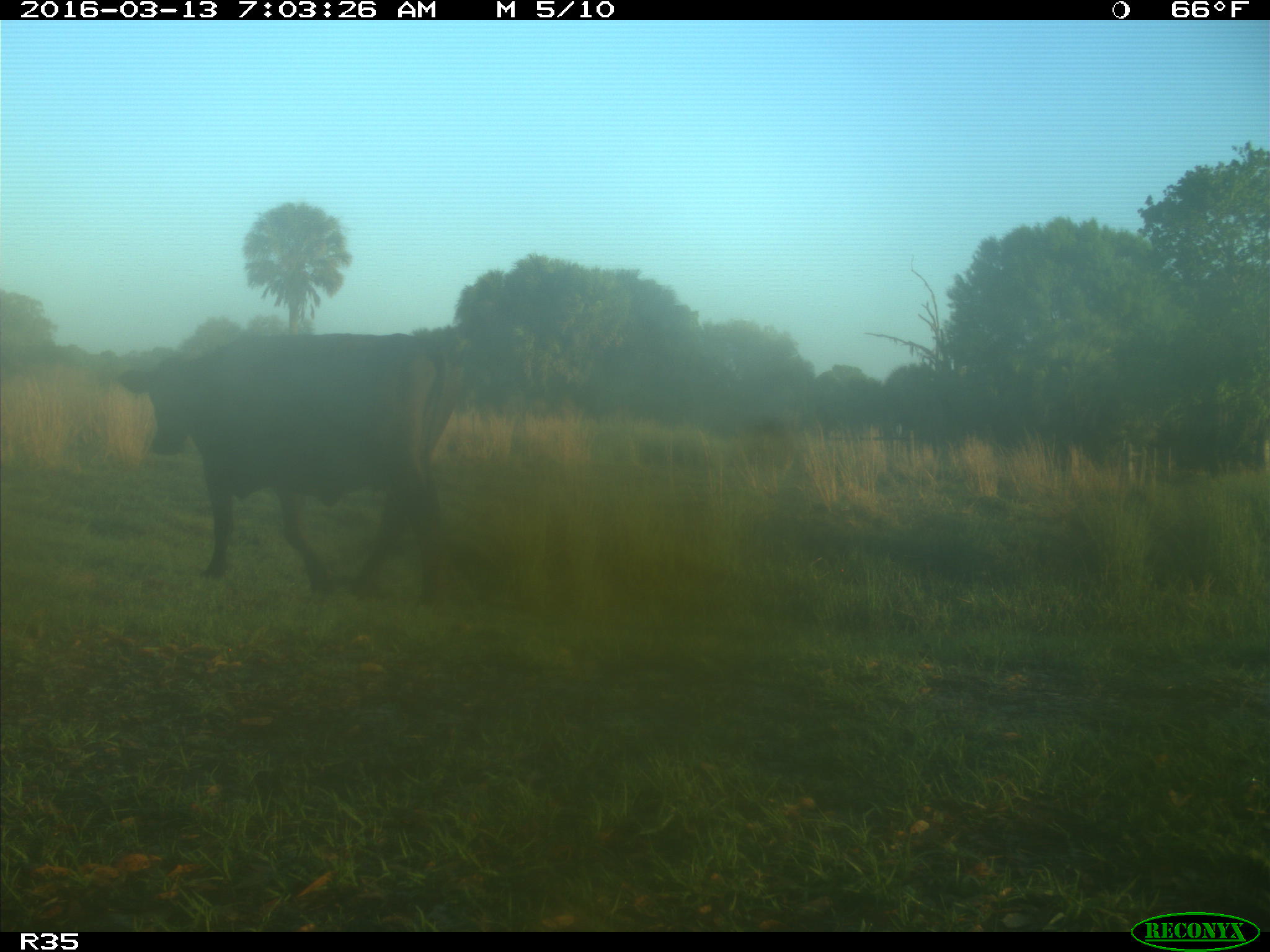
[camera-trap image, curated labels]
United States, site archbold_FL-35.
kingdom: Animalia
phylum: Chordata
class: Mammalia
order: Artiodactyla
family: Bovidae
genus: Bos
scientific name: Bos taurus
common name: domestic cow